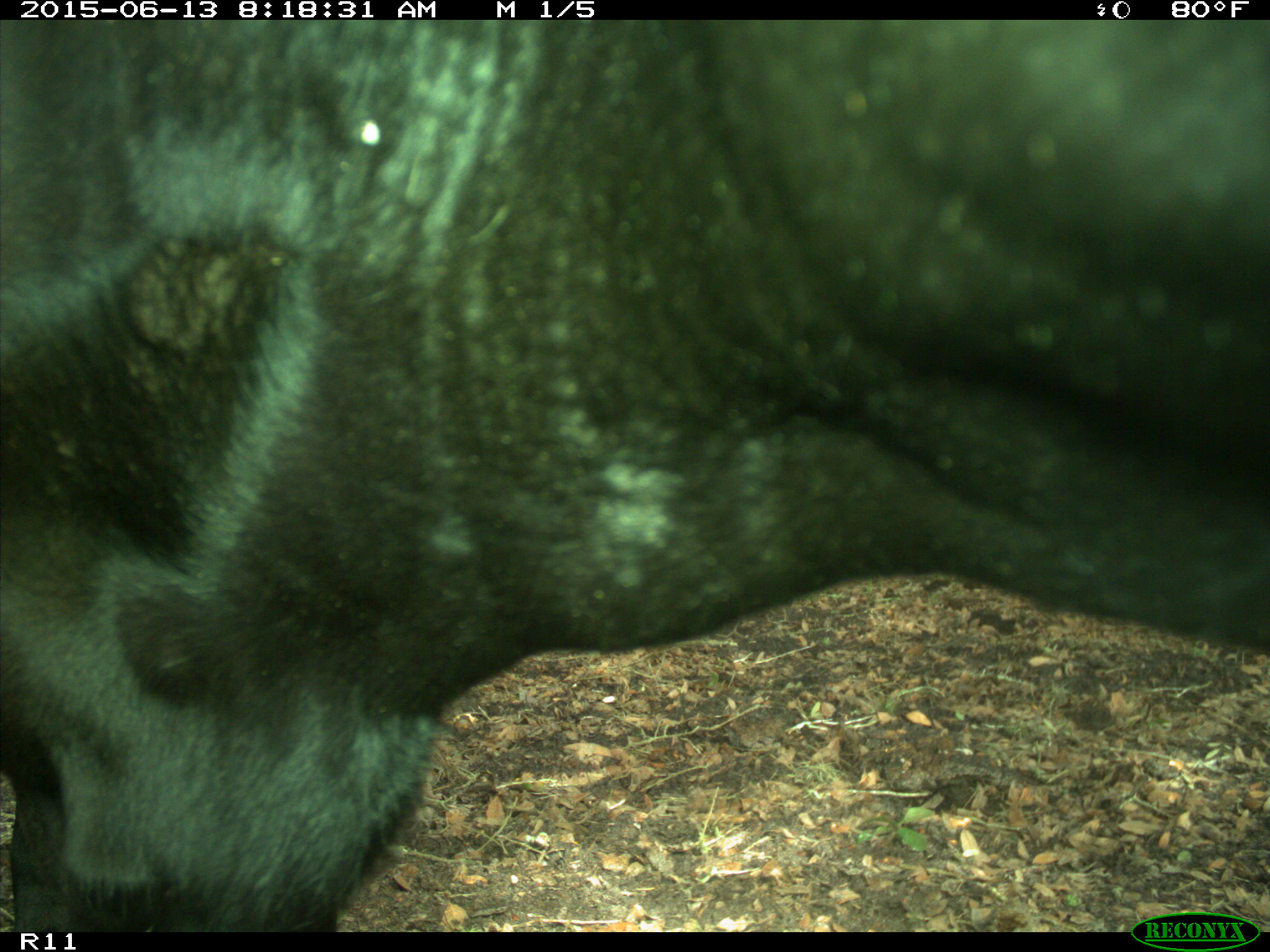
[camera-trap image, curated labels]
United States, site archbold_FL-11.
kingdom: Animalia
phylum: Chordata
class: Mammalia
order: Artiodactyla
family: Bovidae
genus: Bos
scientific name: Bos taurus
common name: domestic cow